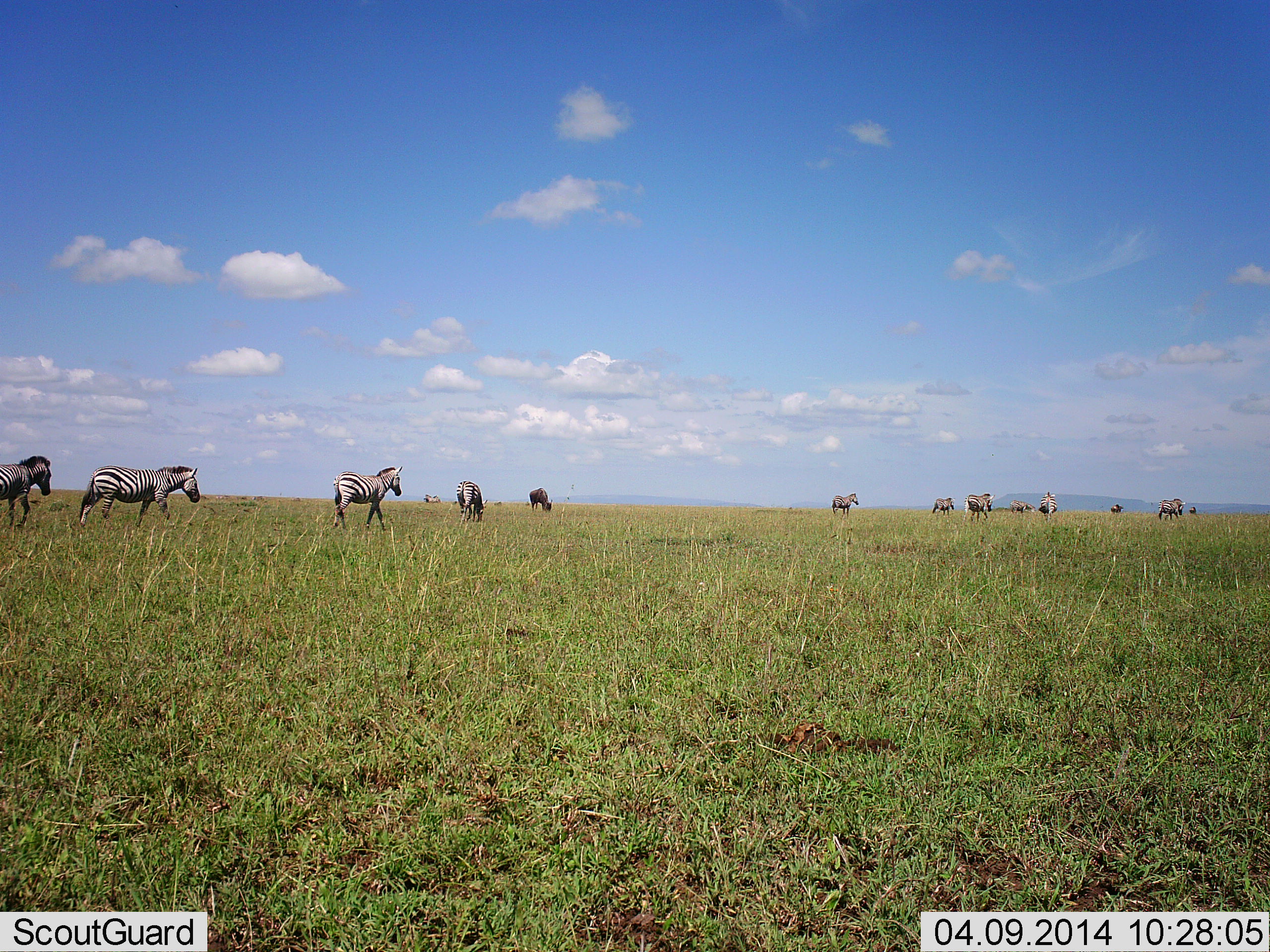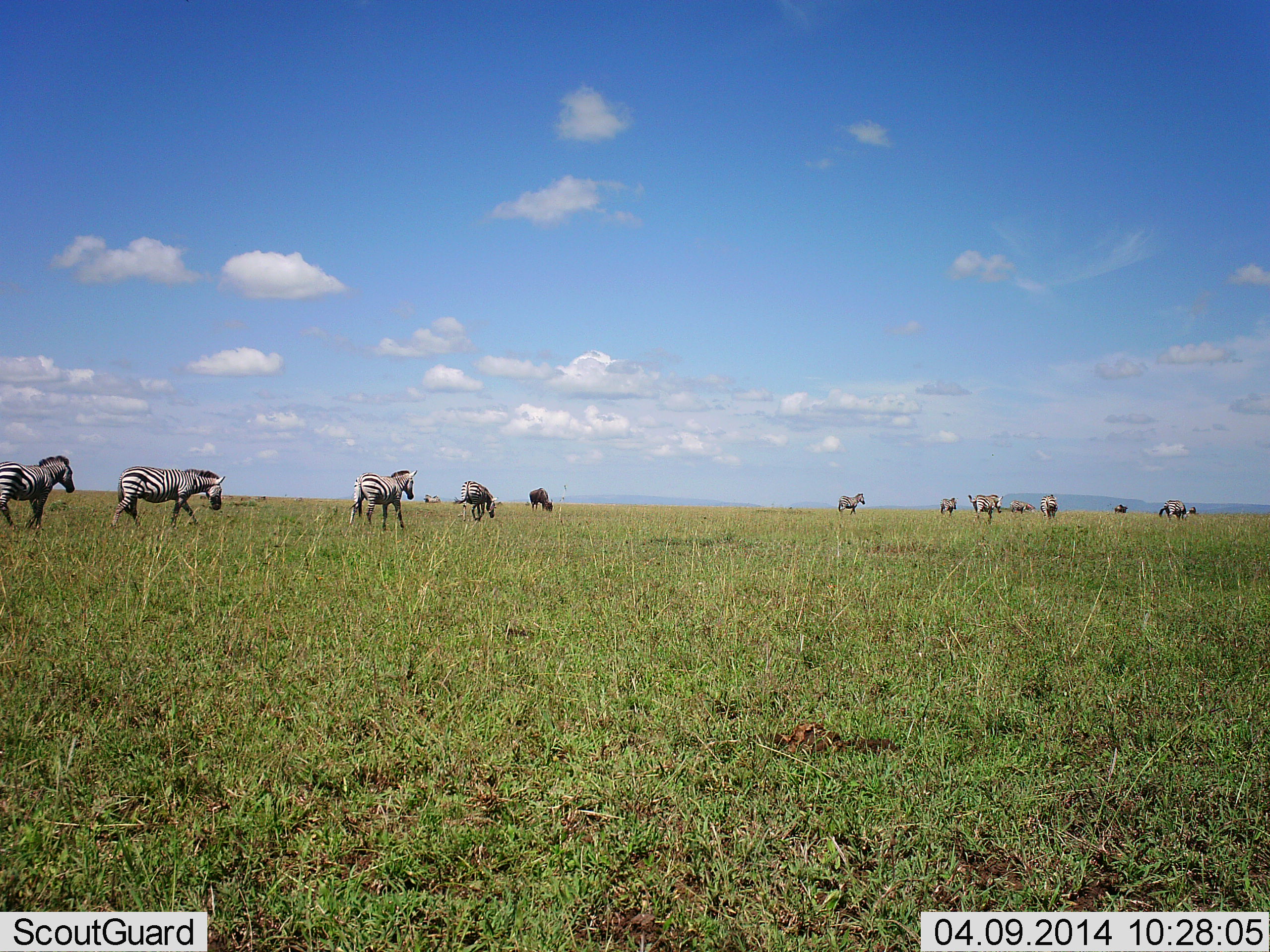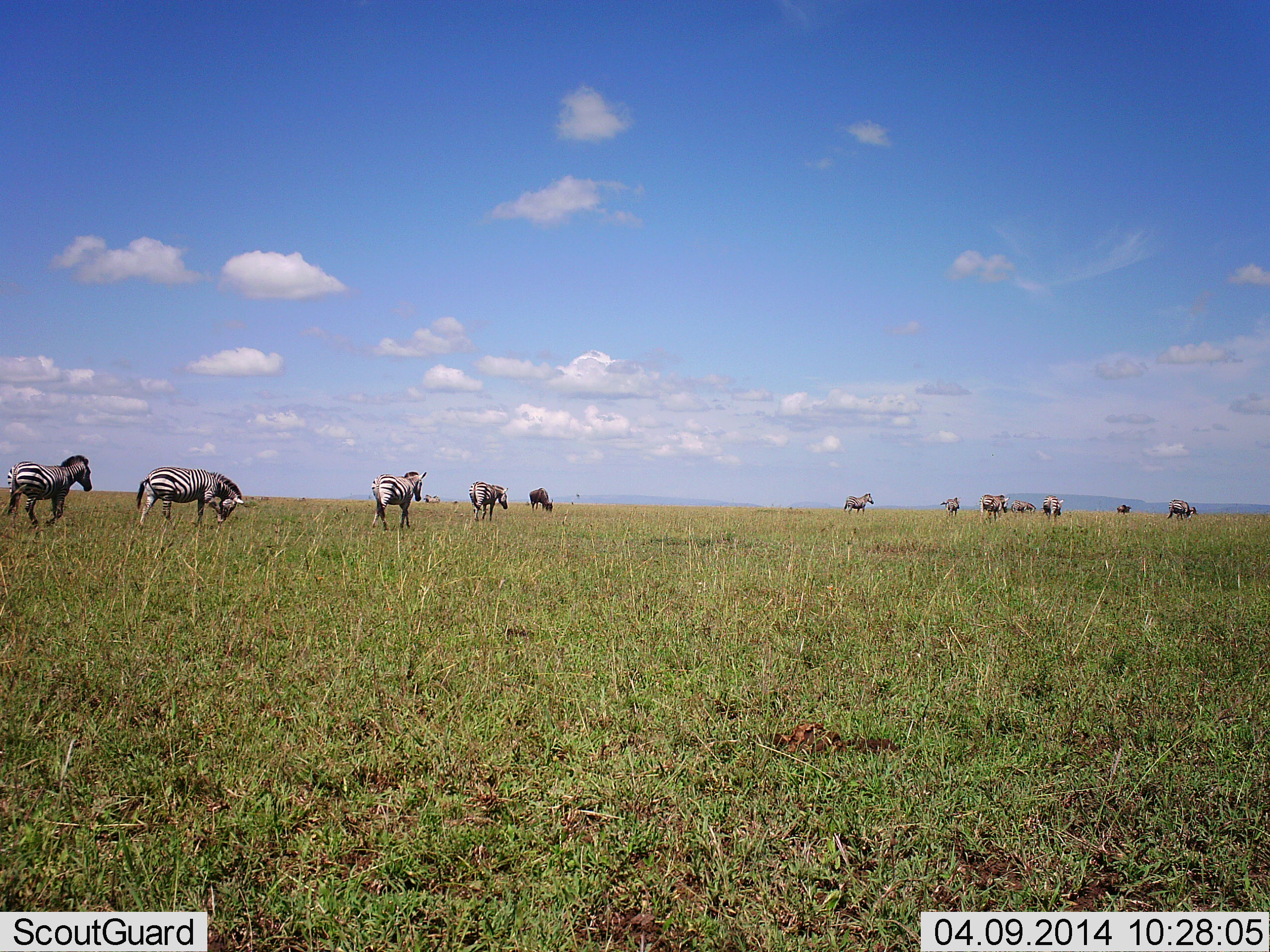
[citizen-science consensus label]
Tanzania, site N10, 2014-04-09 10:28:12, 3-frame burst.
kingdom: Animalia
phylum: Chordata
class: Mammalia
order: Perissodactyla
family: Equidae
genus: Equus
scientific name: Equus quagga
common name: plains zebra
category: zebra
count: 11-50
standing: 14%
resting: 0%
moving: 100%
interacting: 0%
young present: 0%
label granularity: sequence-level